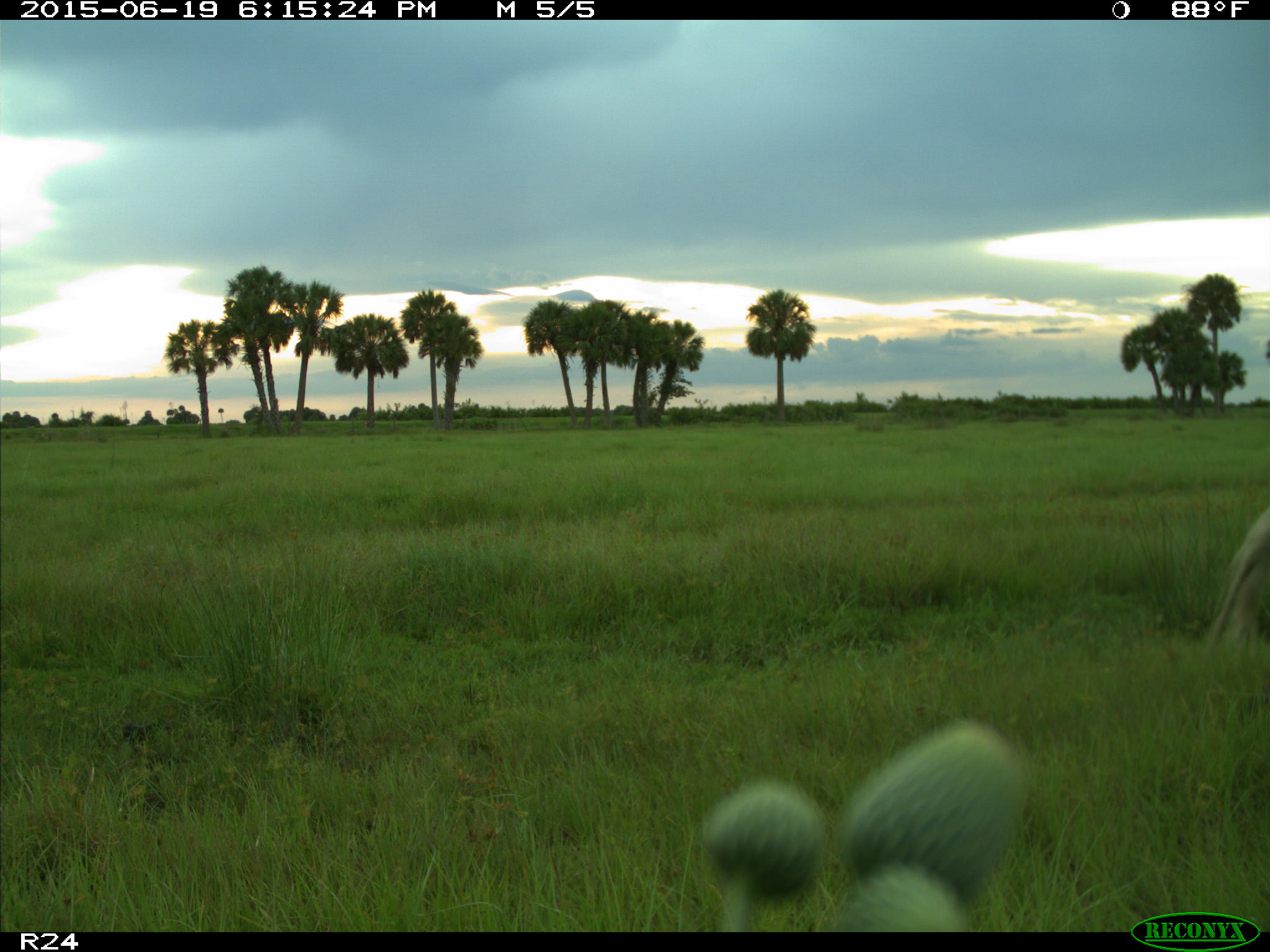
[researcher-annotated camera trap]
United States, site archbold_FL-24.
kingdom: Animalia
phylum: Chordata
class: Mammalia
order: Artiodactyla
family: Bovidae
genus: Bos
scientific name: Bos taurus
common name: domestic cow